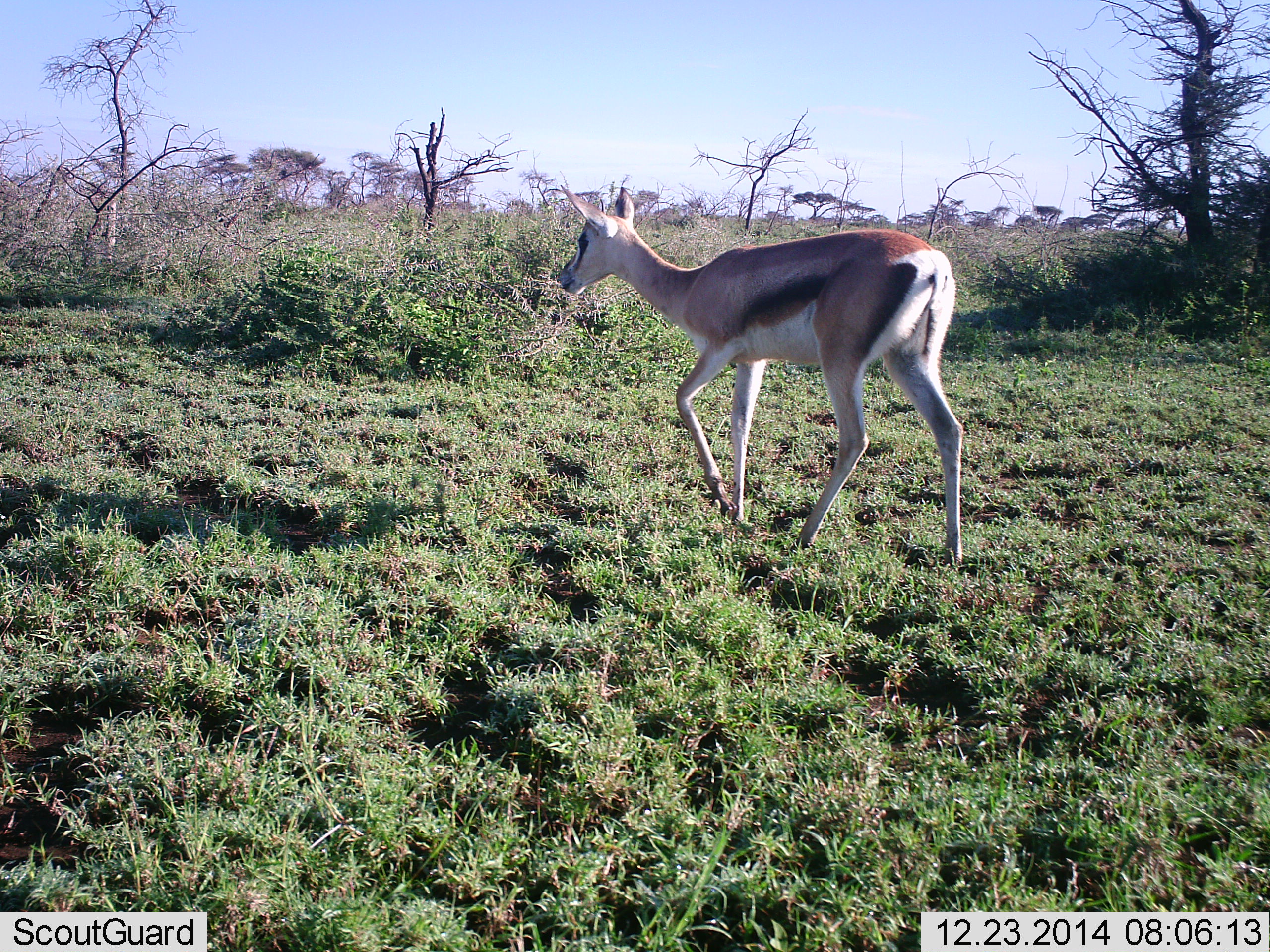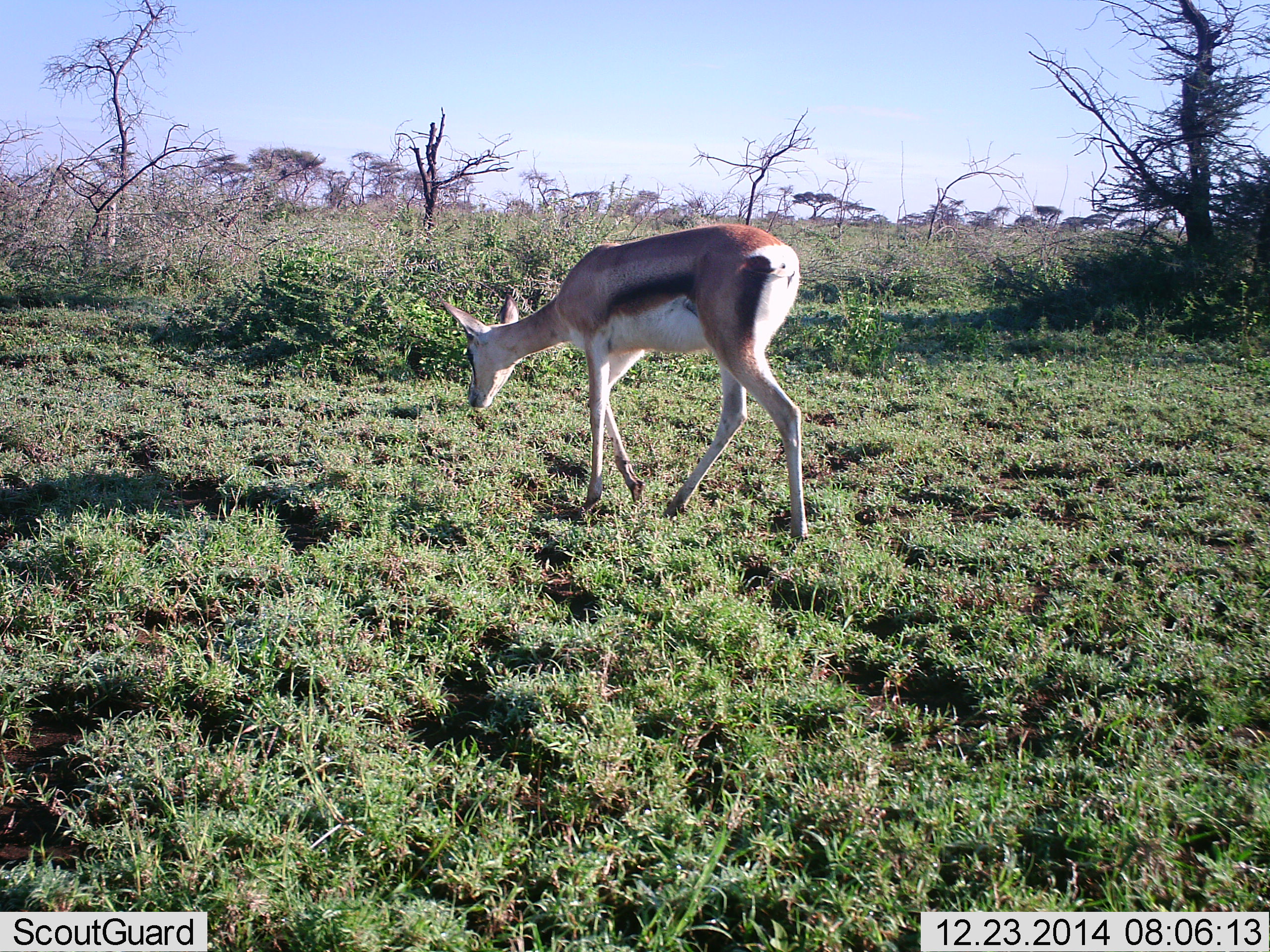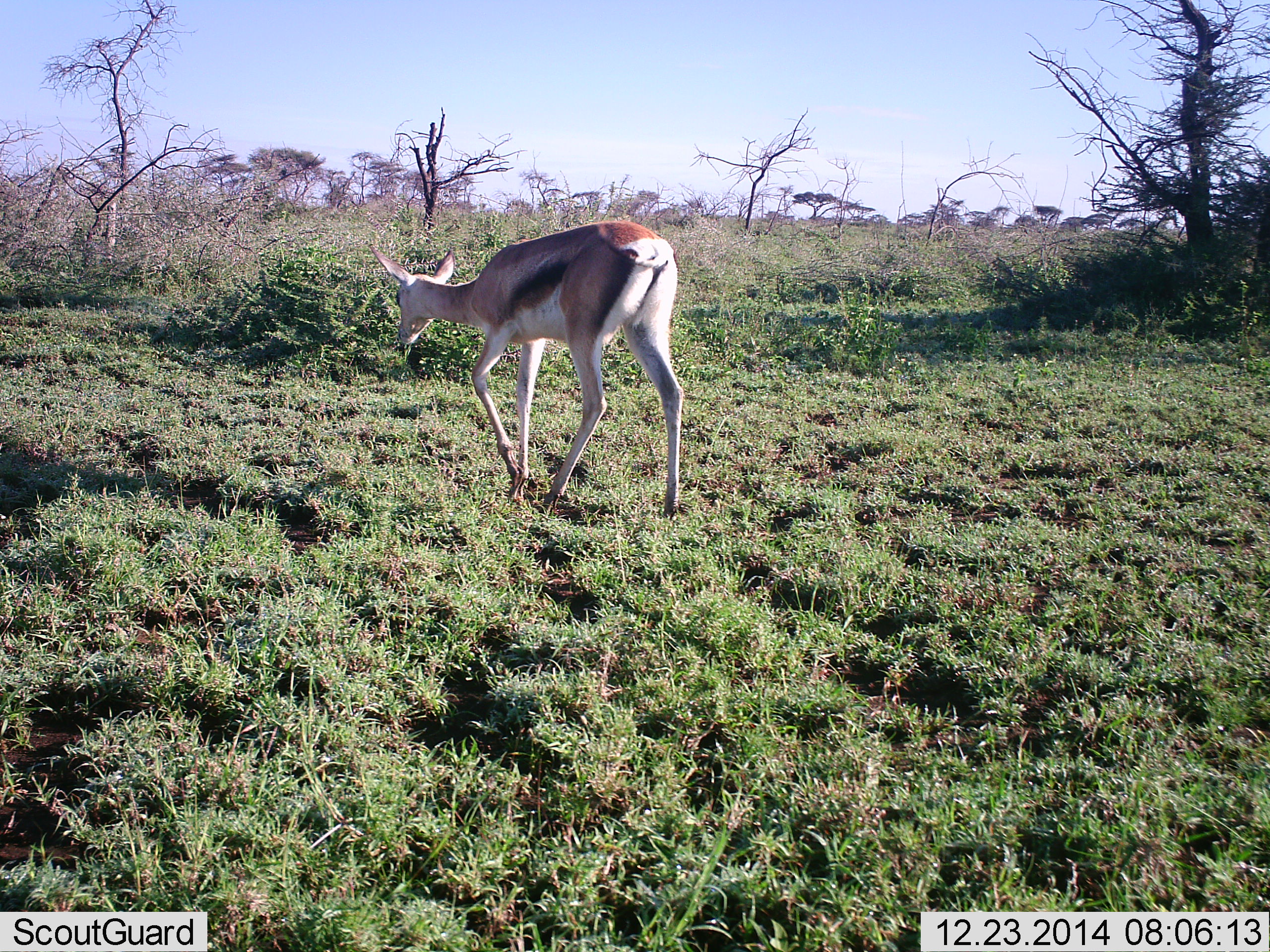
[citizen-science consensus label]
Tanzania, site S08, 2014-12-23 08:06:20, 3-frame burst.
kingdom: Animalia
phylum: Chordata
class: Mammalia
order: Artiodactyla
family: Bovidae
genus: Eudorcas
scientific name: Eudorcas thomsonii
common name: thomson's gazelle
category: gazellethomsons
Gazellethomsons (thomson's gazelle) (Eudorcas thomsonii), count 1. Behavior (volunteer vote fractions): standing 0%, resting 0%, moving 80%, interacting 0%. Young present (vote fraction): 0%. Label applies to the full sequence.